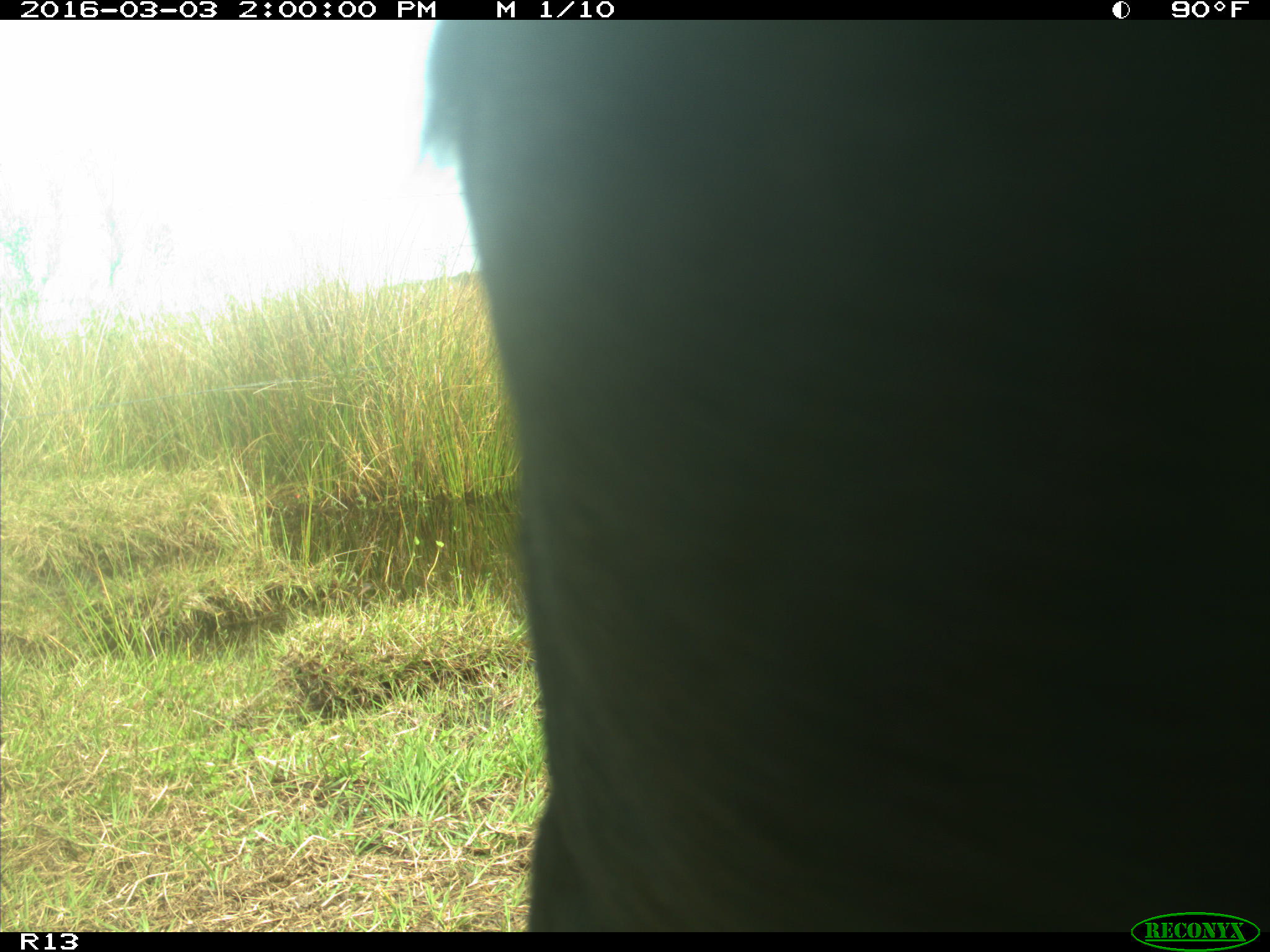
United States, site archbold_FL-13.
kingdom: Animalia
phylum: Chordata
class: Mammalia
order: Artiodactyla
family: Bovidae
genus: Bos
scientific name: Bos taurus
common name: domestic cow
Bos taurus (domestic cow).